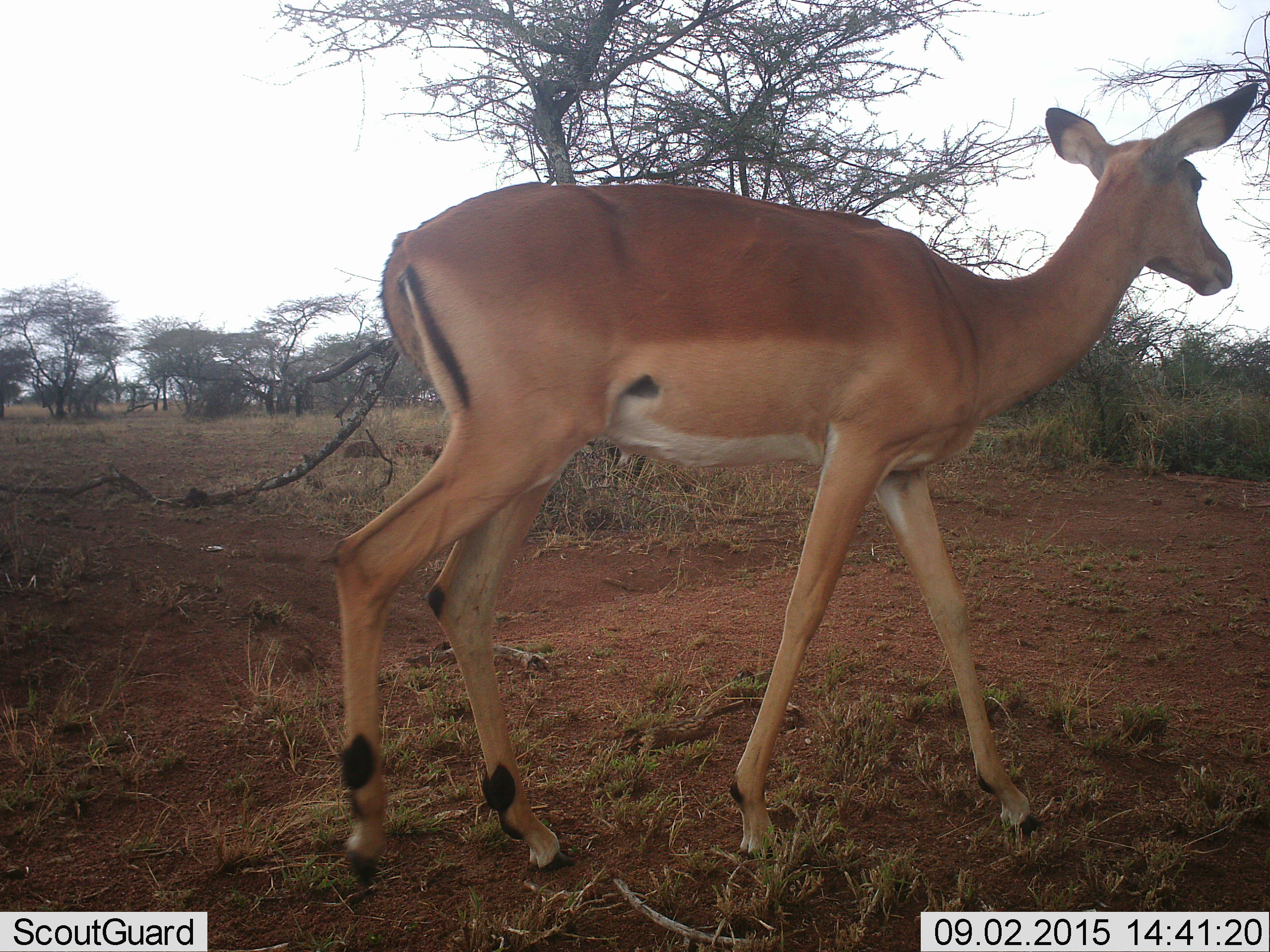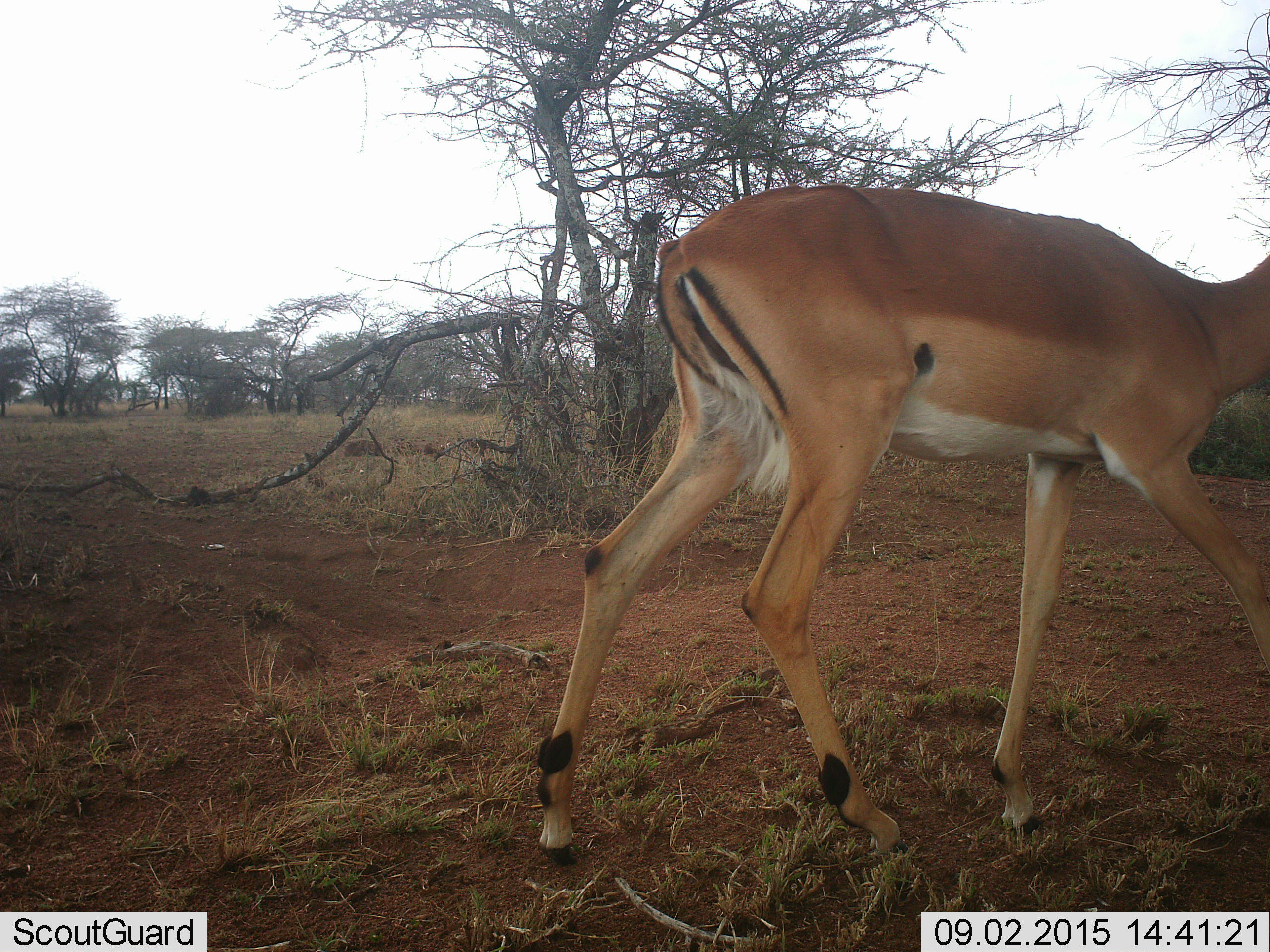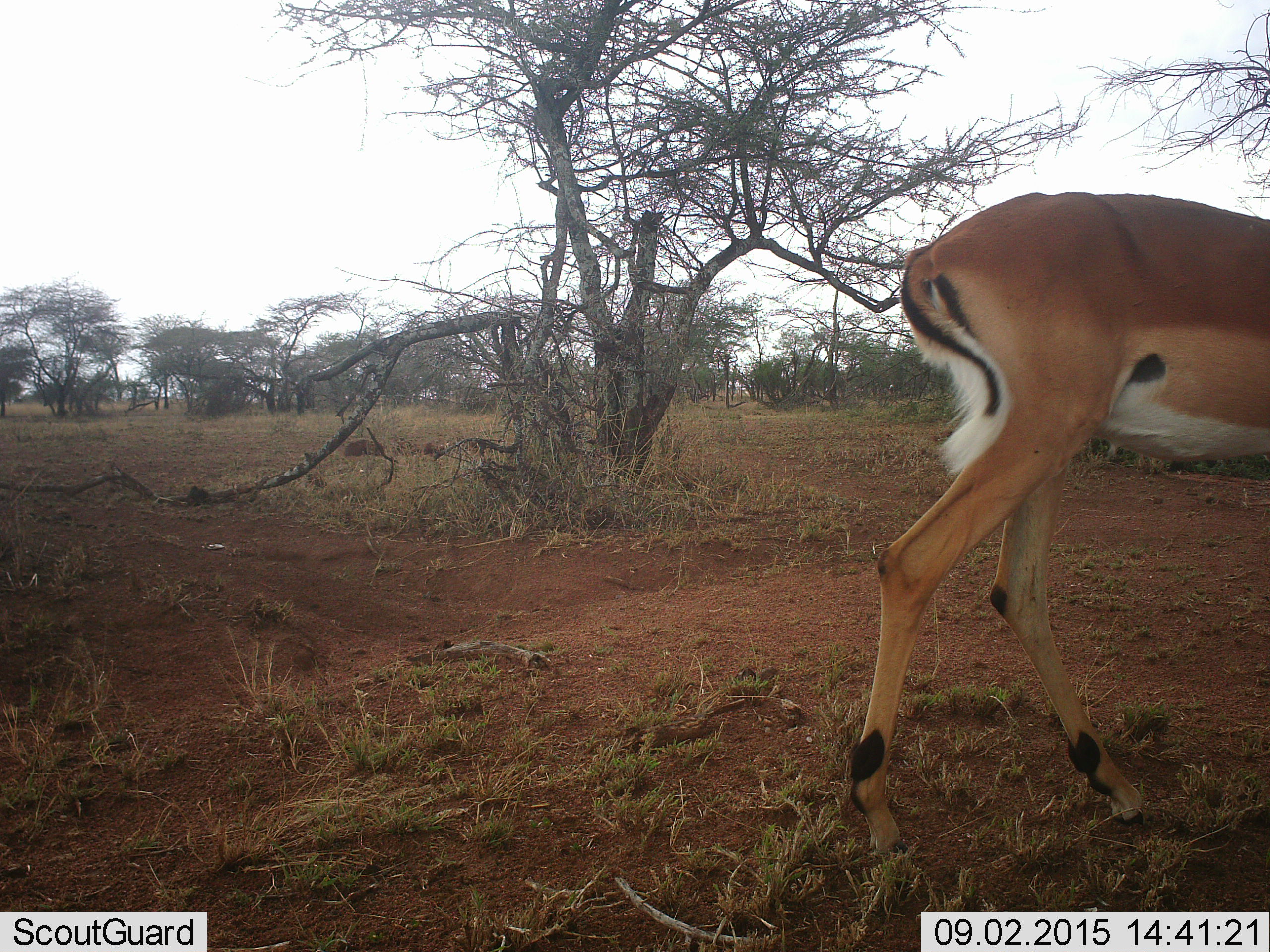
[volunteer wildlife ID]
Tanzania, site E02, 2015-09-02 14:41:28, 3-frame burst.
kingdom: Animalia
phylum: Chordata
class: Mammalia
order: Artiodactyla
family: Bovidae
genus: Aepyceros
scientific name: Aepyceros melampus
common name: impala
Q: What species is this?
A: Impala (Aepyceros melampus).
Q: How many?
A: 1.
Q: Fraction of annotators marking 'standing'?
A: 0%.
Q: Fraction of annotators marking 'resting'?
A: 0%.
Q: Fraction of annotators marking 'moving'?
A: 100%.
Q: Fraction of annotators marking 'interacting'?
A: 0%.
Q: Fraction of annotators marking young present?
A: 0%.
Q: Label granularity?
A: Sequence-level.